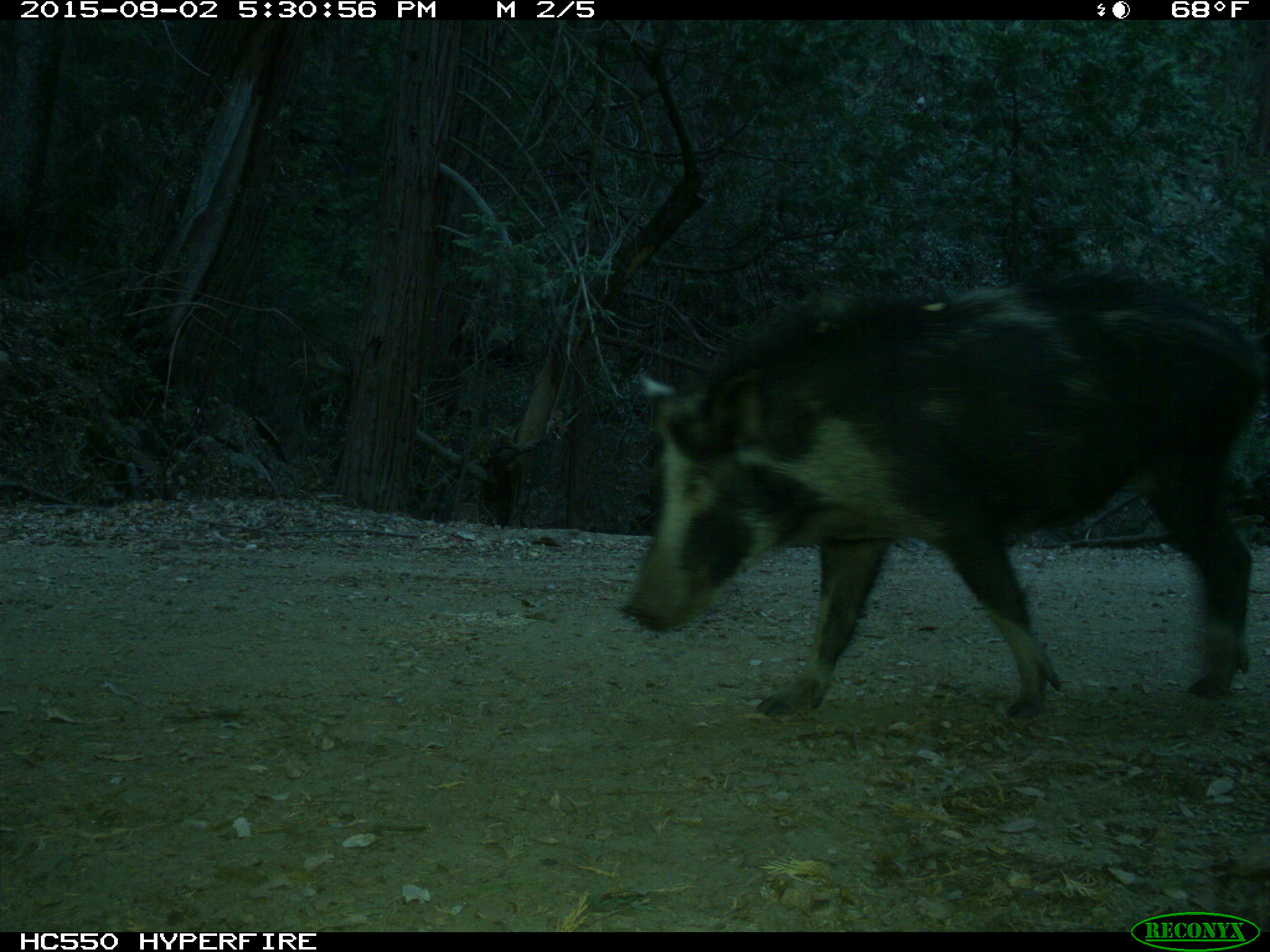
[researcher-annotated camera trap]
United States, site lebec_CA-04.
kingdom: Animalia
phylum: Chordata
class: Mammalia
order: Artiodactyla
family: Suidae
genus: Sus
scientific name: Sus scrofa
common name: wild boar